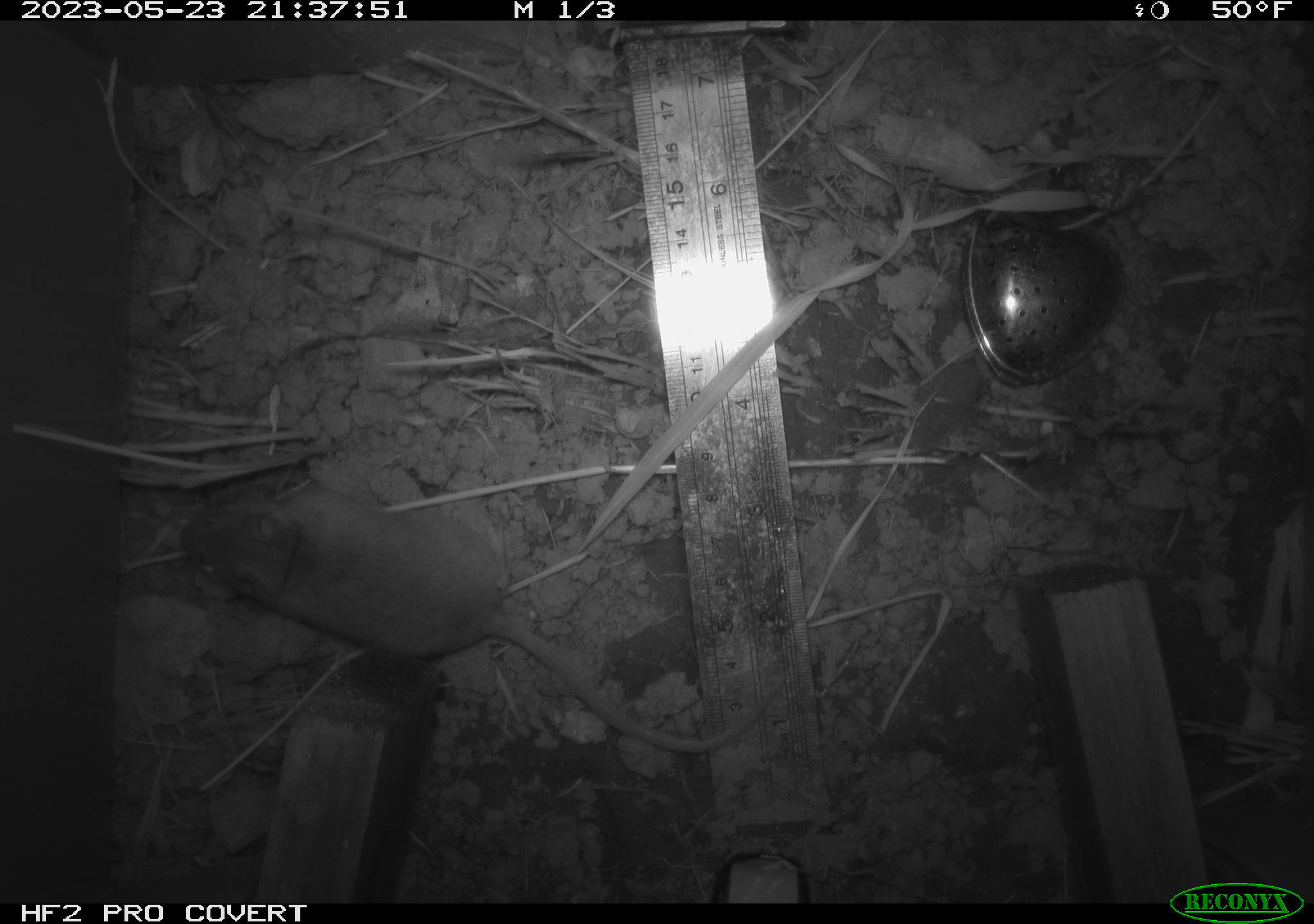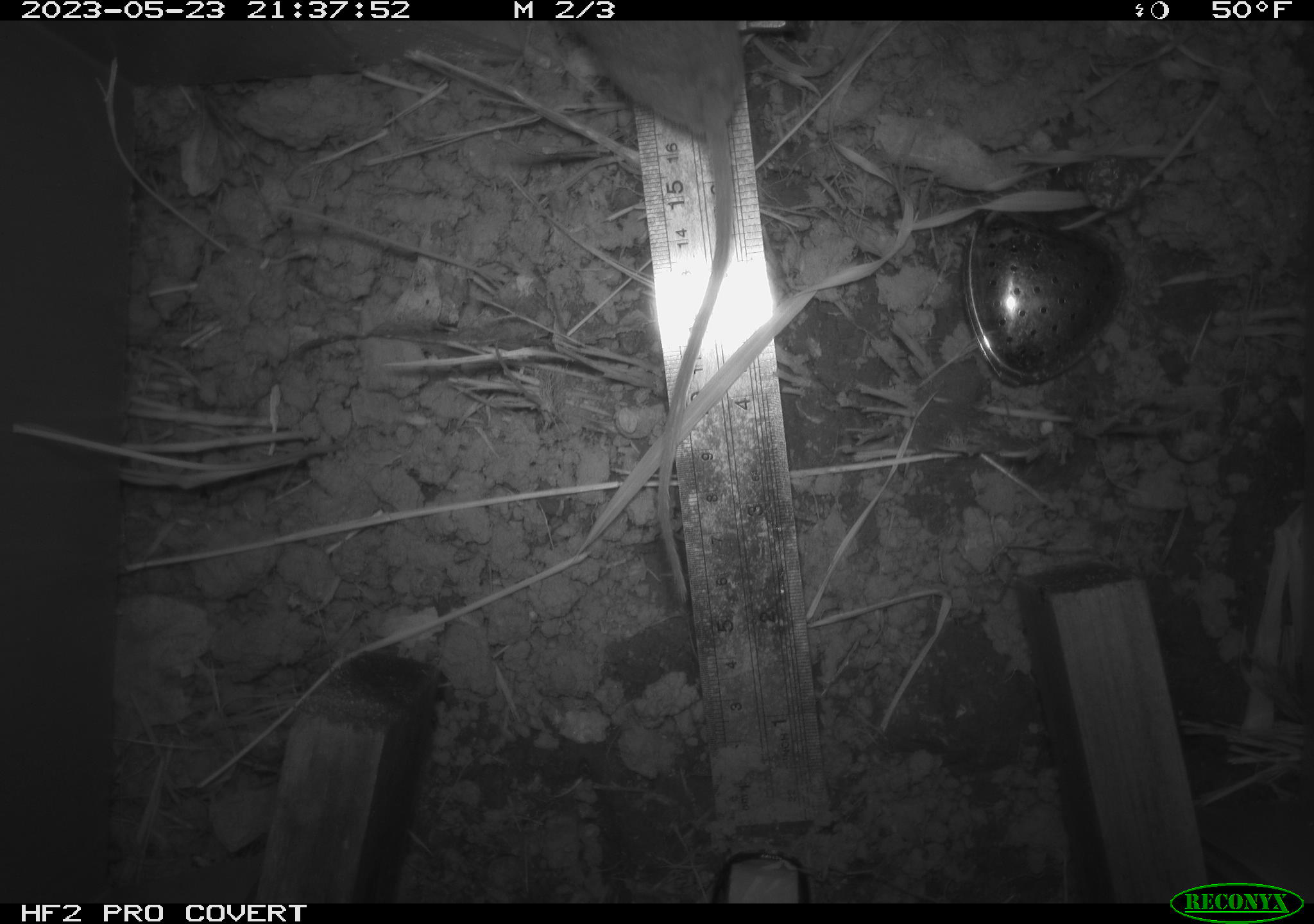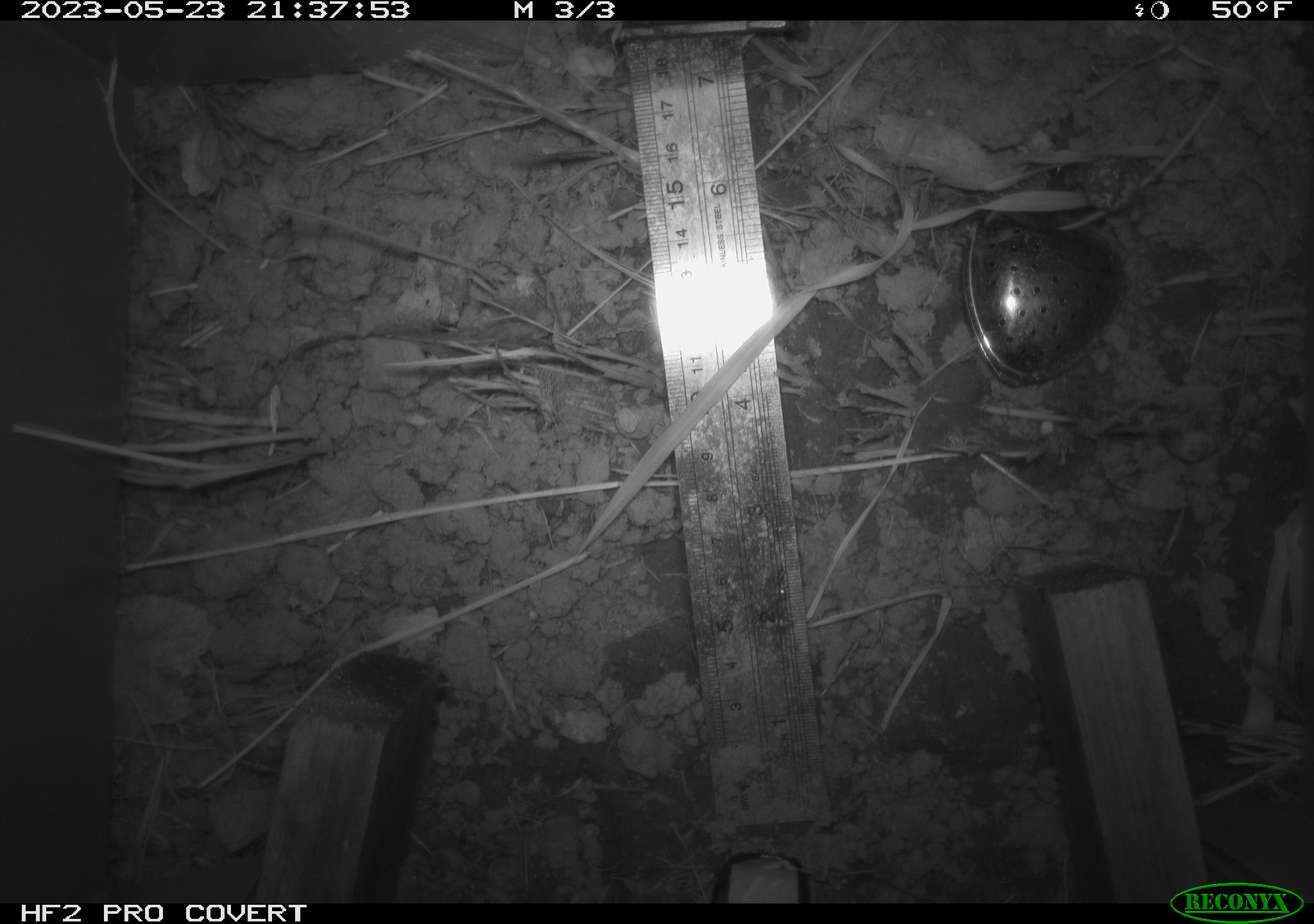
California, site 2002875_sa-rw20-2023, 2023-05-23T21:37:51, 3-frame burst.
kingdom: Animalia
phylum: Chordata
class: Mammalia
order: Rodentia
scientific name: Rodentia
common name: mouse species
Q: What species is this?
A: Mouse species (Rodentia).